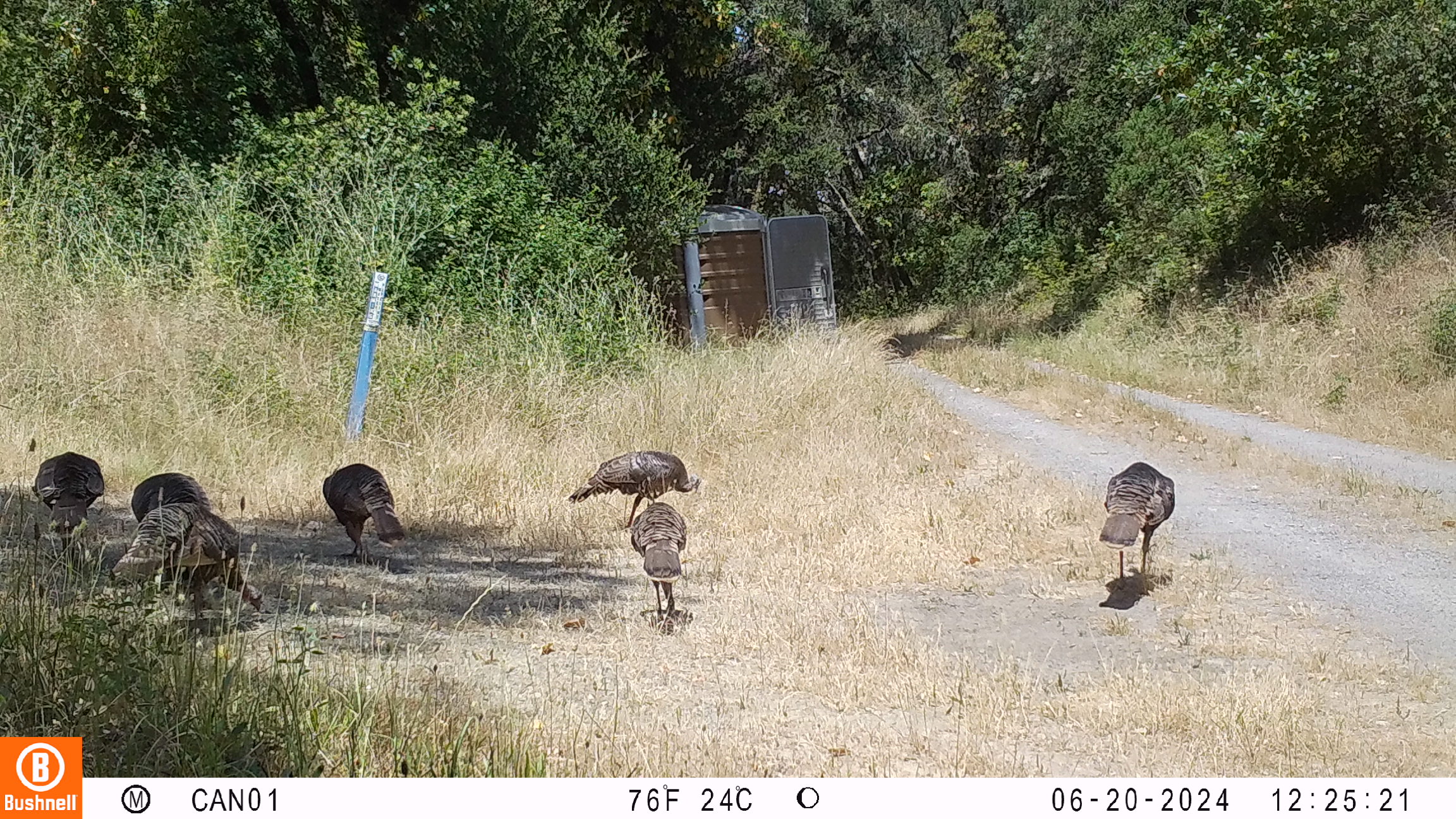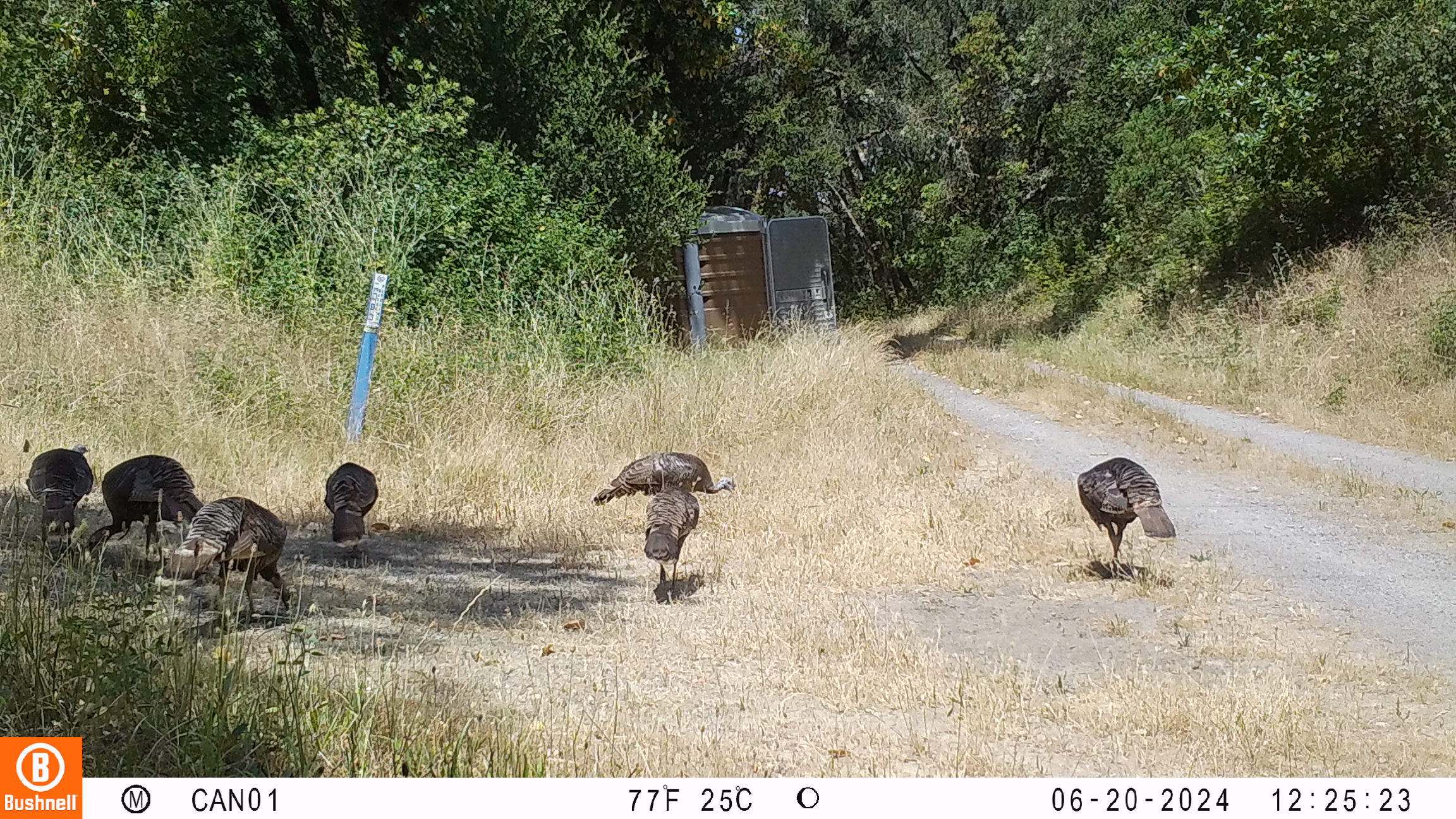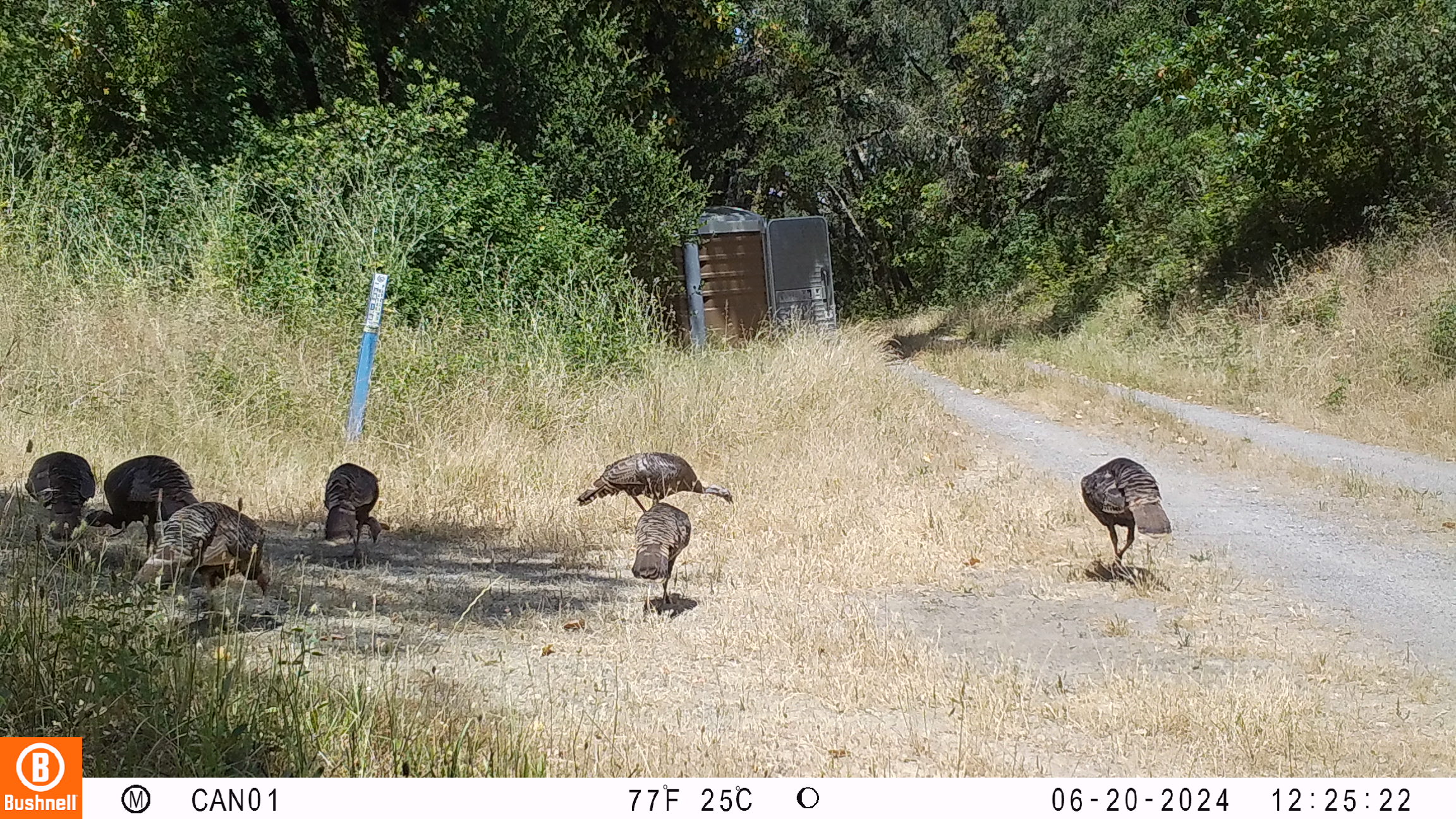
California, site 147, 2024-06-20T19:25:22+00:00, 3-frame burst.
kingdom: Animalia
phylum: Chordata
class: Aves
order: Galliformes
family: Phasianidae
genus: Meleagris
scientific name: Meleagris gallopavo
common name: turkey